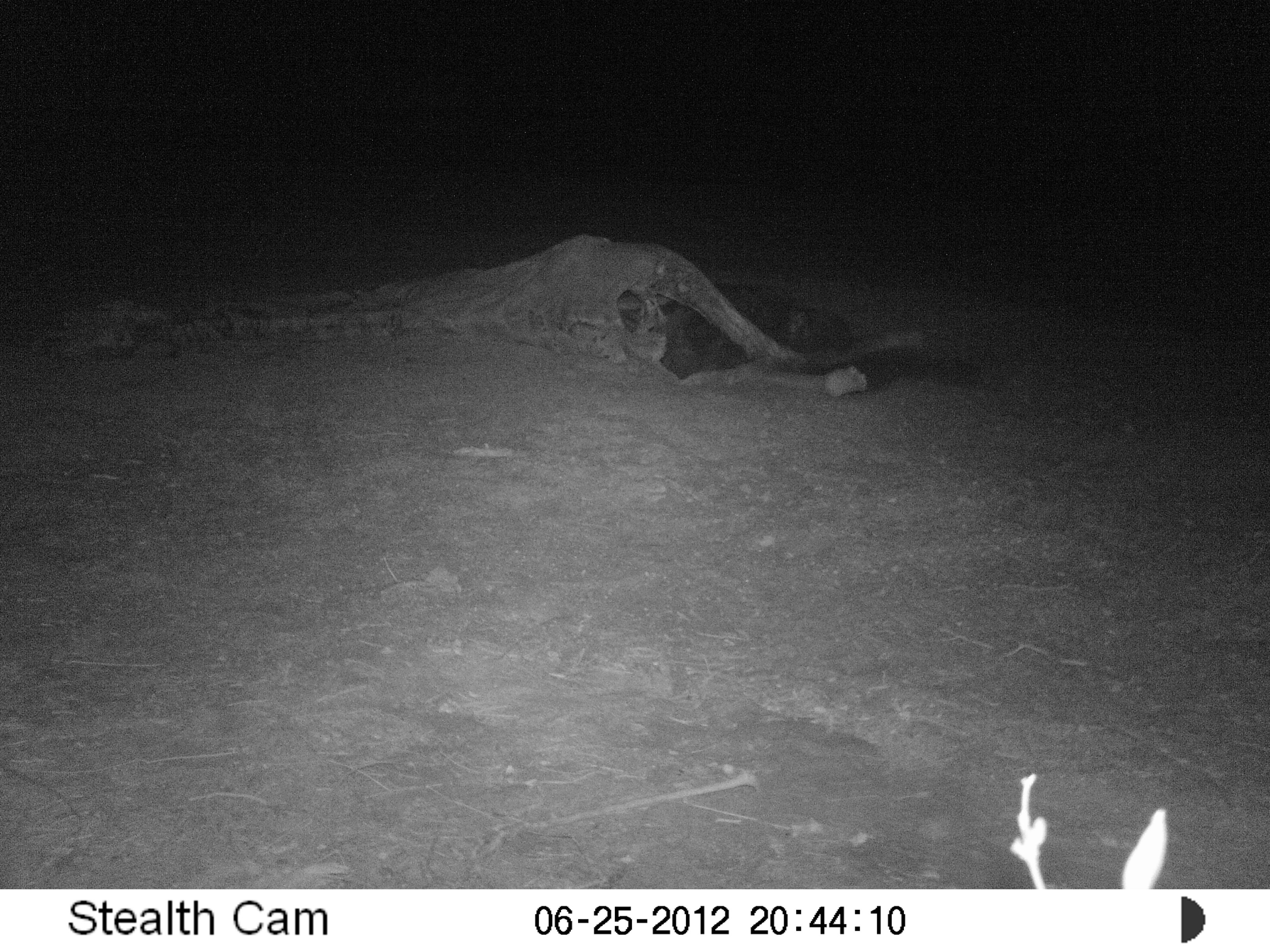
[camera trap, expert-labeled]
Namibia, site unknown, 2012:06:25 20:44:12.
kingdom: Animalia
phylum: Chordata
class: Mammalia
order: Carnivora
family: Hyaenidae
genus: Parahyaena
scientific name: Parahyaena brunnea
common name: brown hyena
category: hyaena brunnea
Hyaena brunnea (brown hyena) (Parahyaena brunnea).